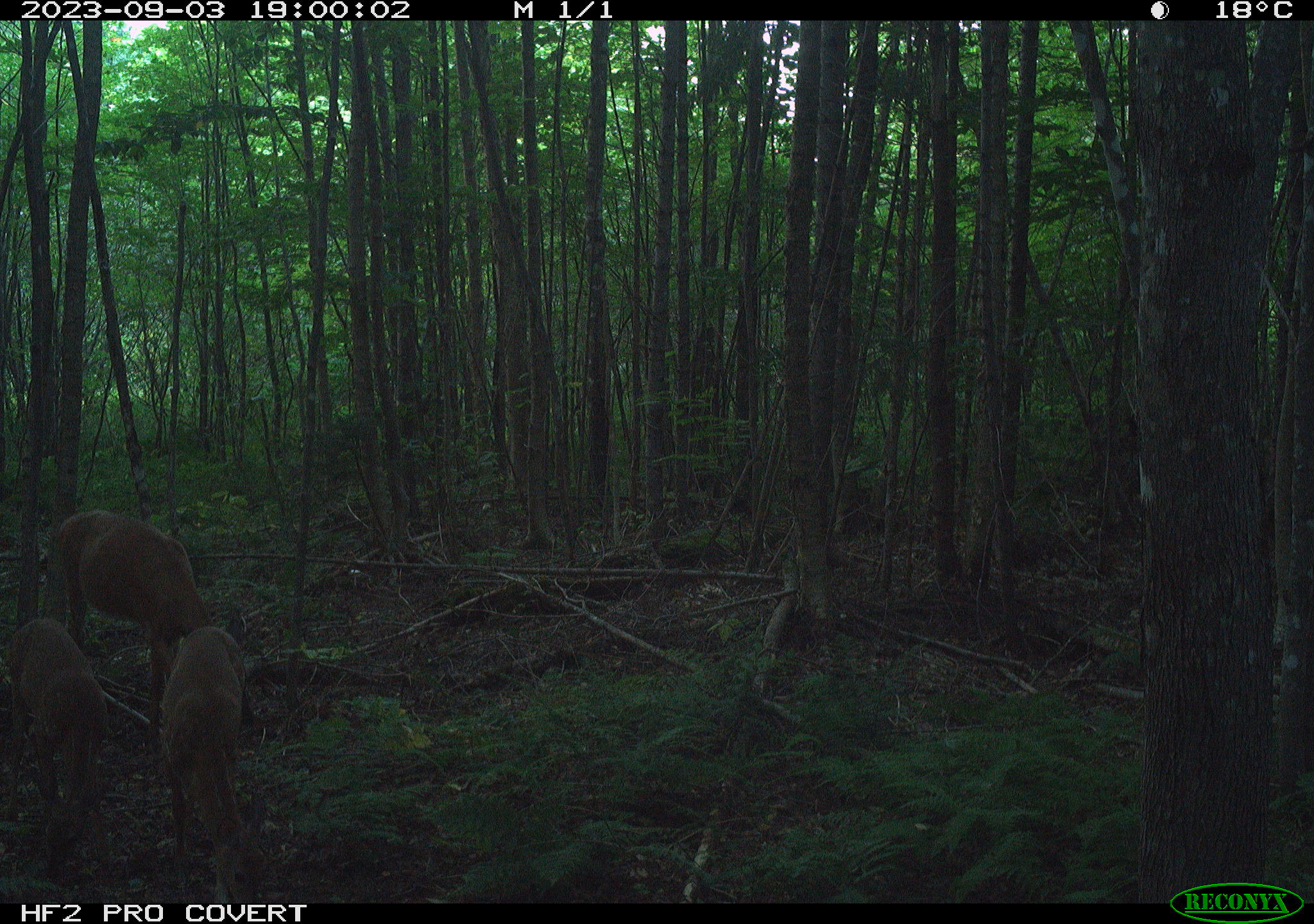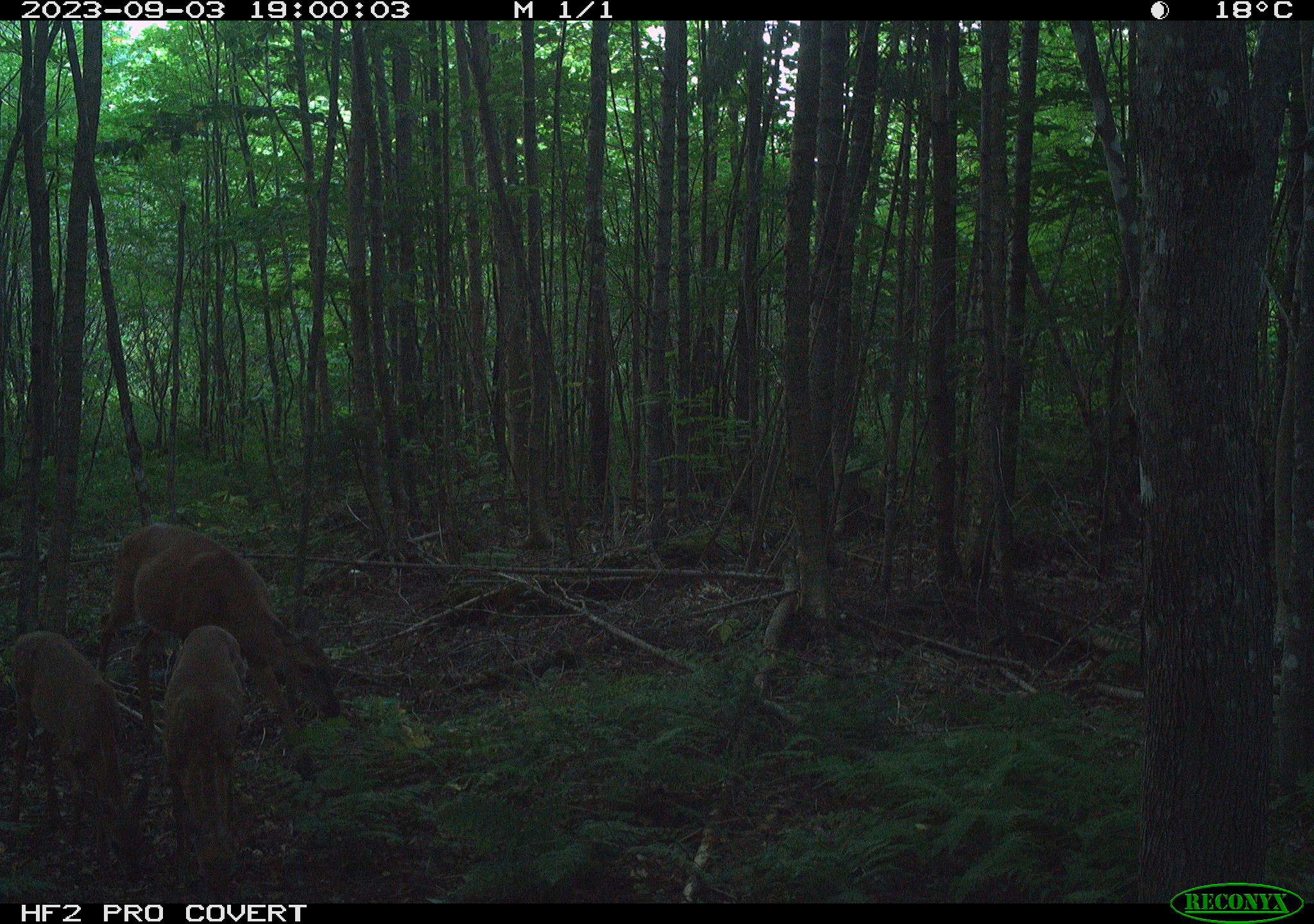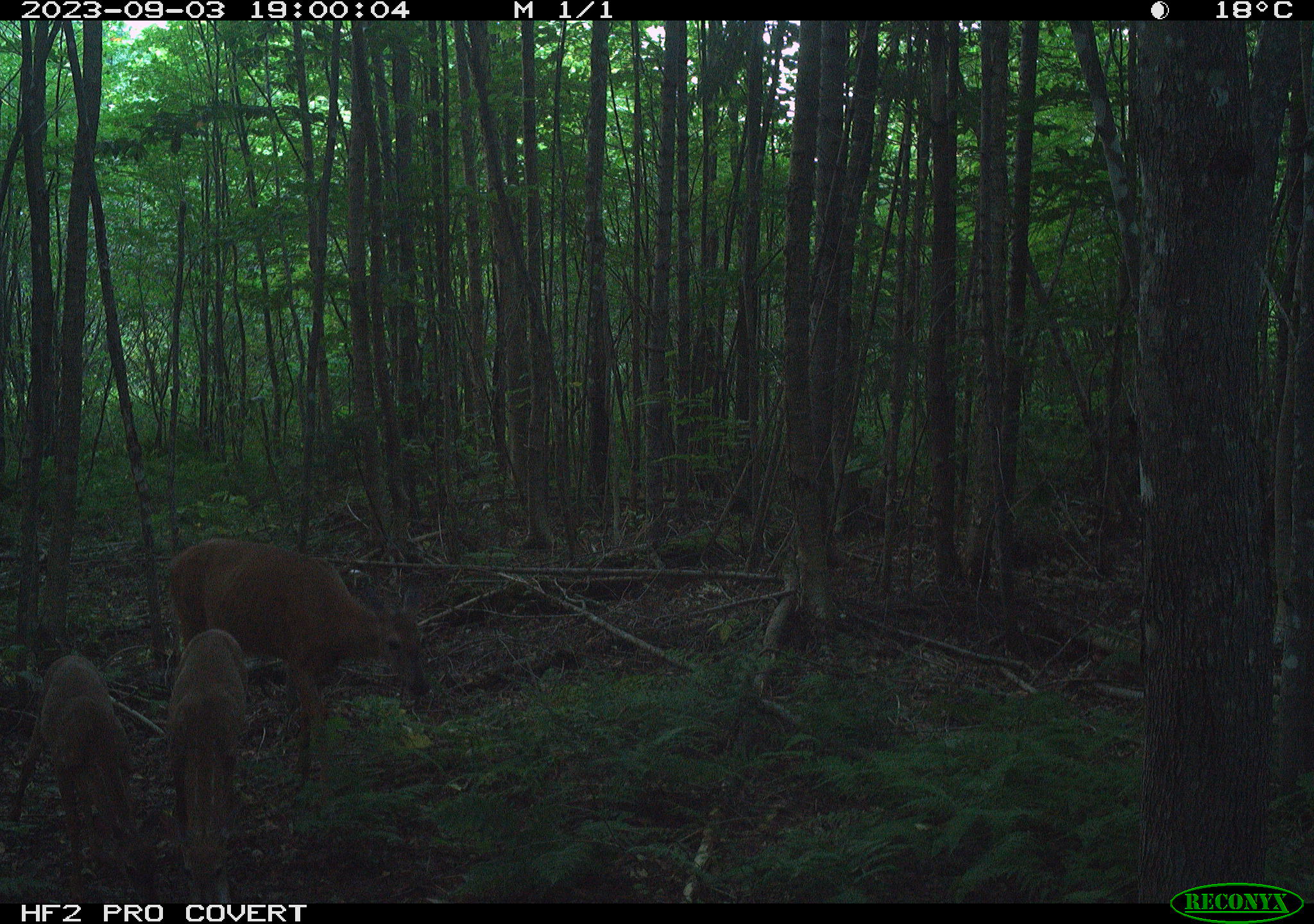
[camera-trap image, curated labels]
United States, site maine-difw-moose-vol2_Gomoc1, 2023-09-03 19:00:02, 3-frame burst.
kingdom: Animalia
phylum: Chordata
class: Mammalia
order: Artiodactyla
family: Cervidae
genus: Odocoileus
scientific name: Odocoileus virginianus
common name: white-tailed deer